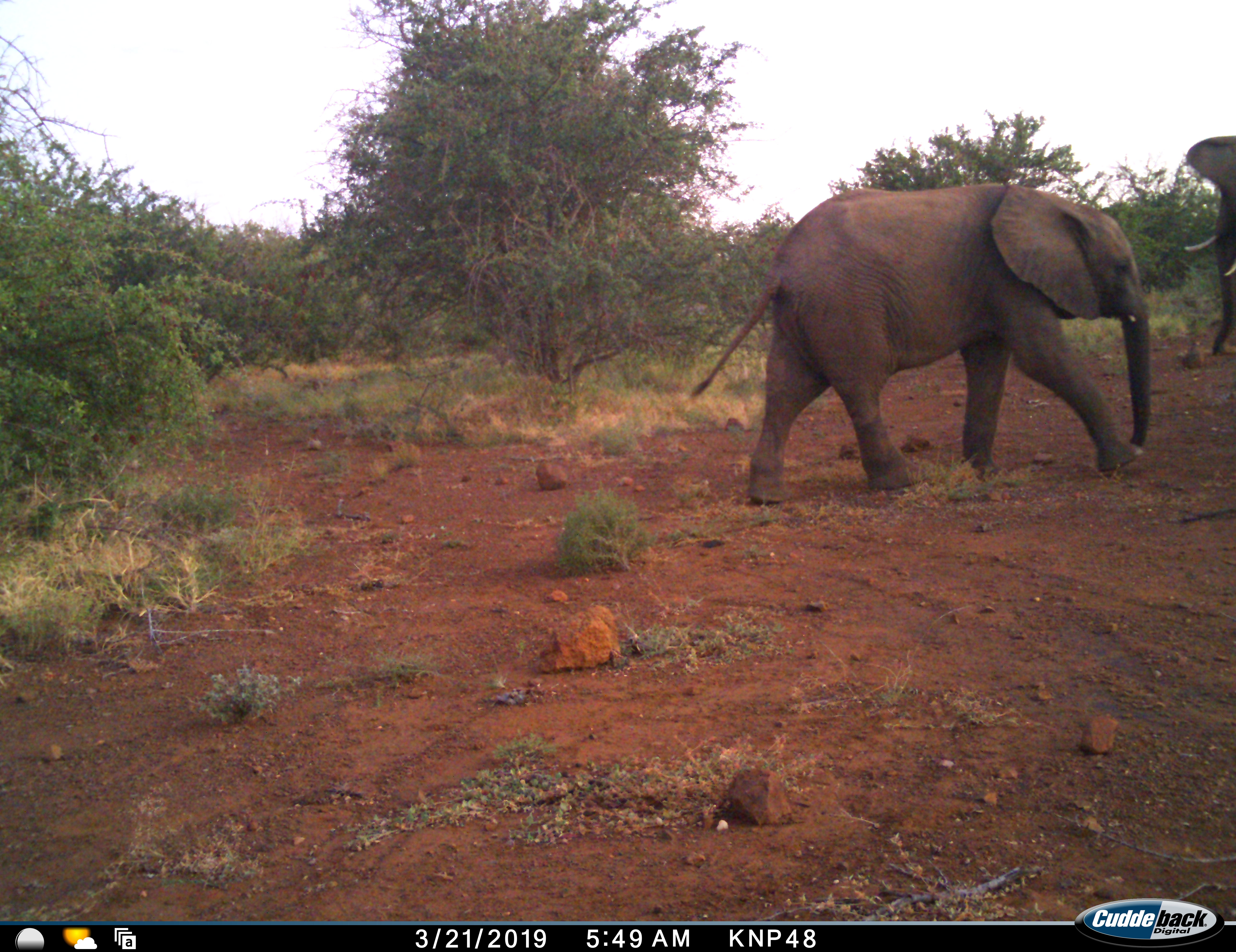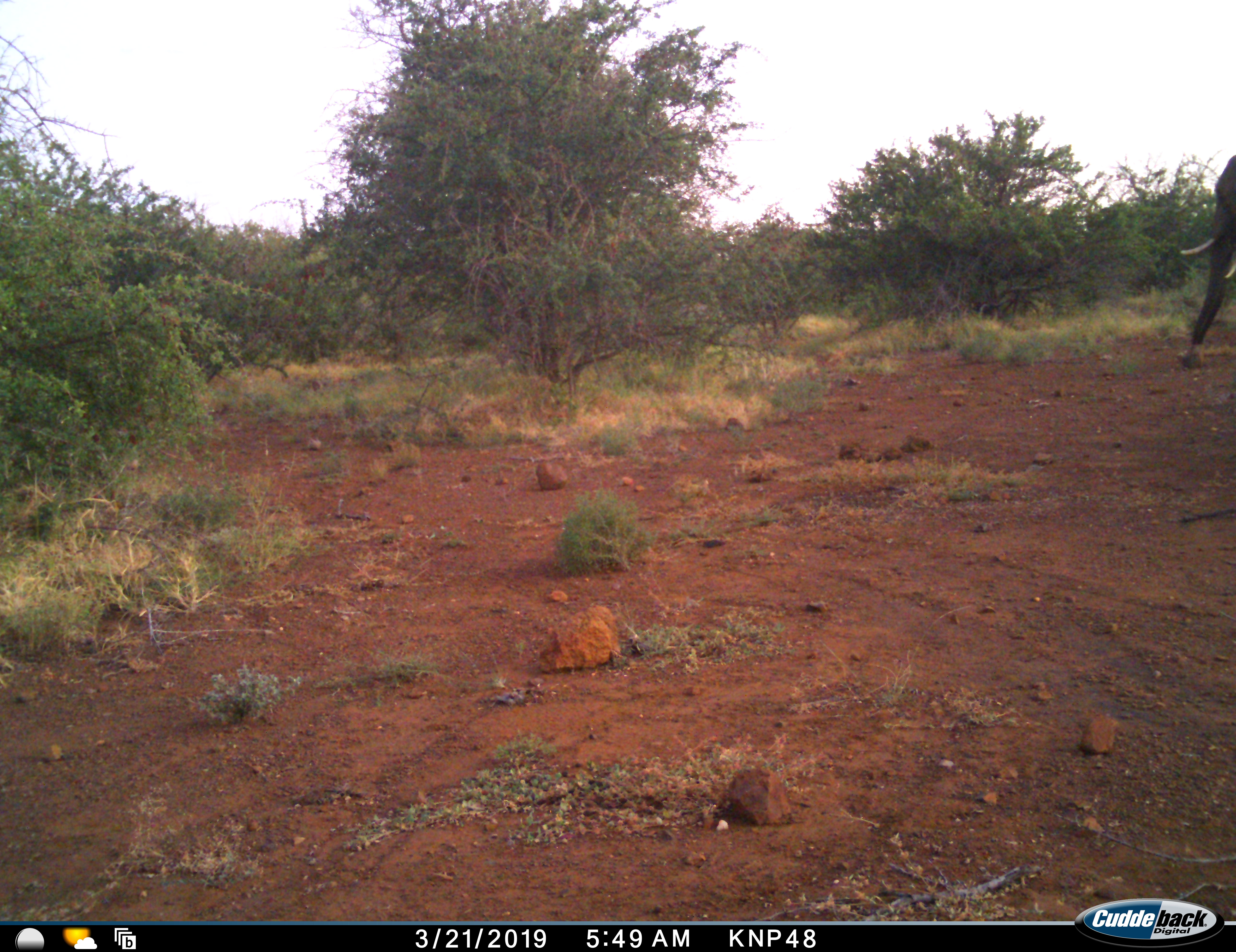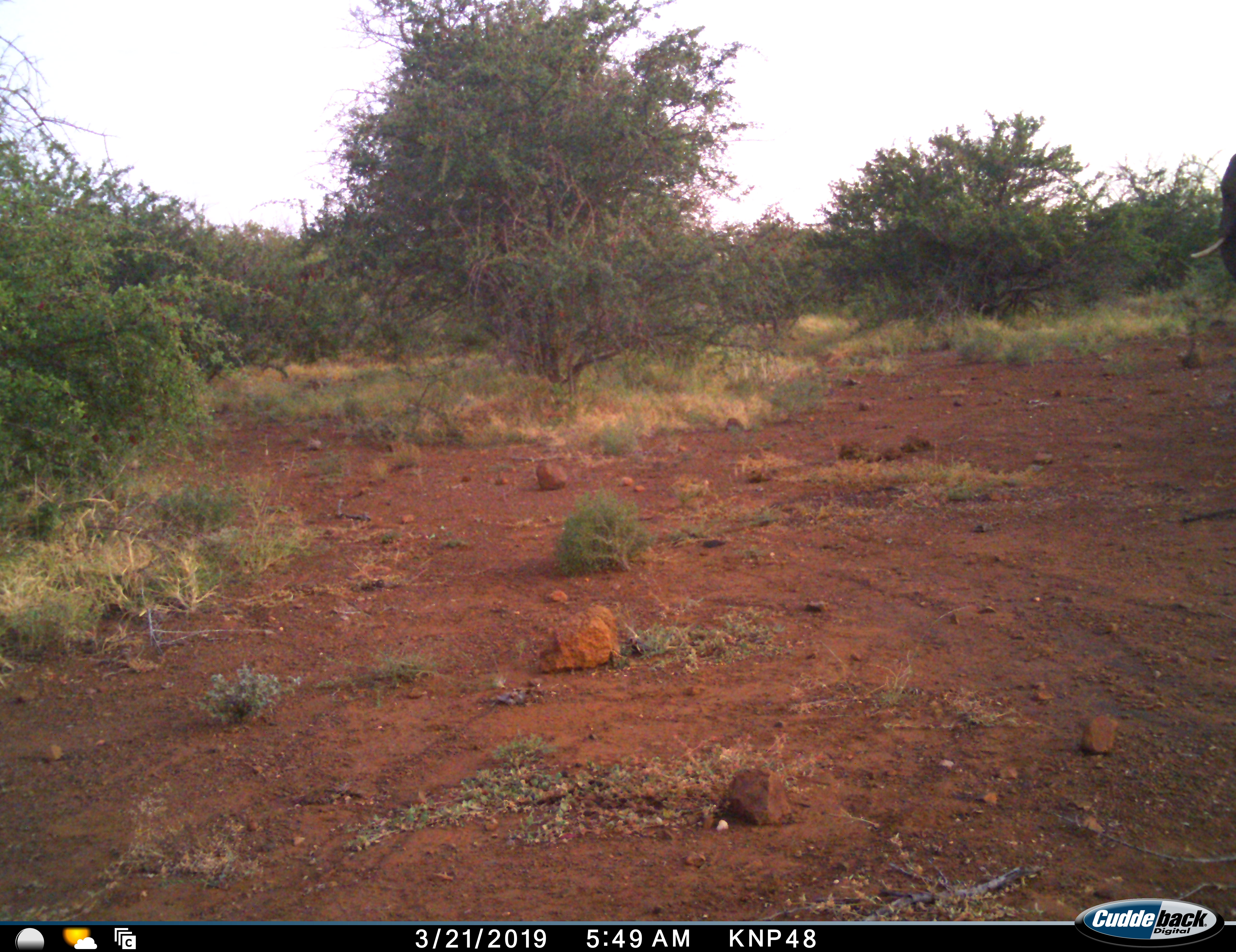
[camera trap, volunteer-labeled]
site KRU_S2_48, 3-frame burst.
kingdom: Animalia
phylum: Chordata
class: Mammalia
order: Proboscidea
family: Elephantidae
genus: Loxodonta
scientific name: Loxodonta africana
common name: african bush elephant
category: elephant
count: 2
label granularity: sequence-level